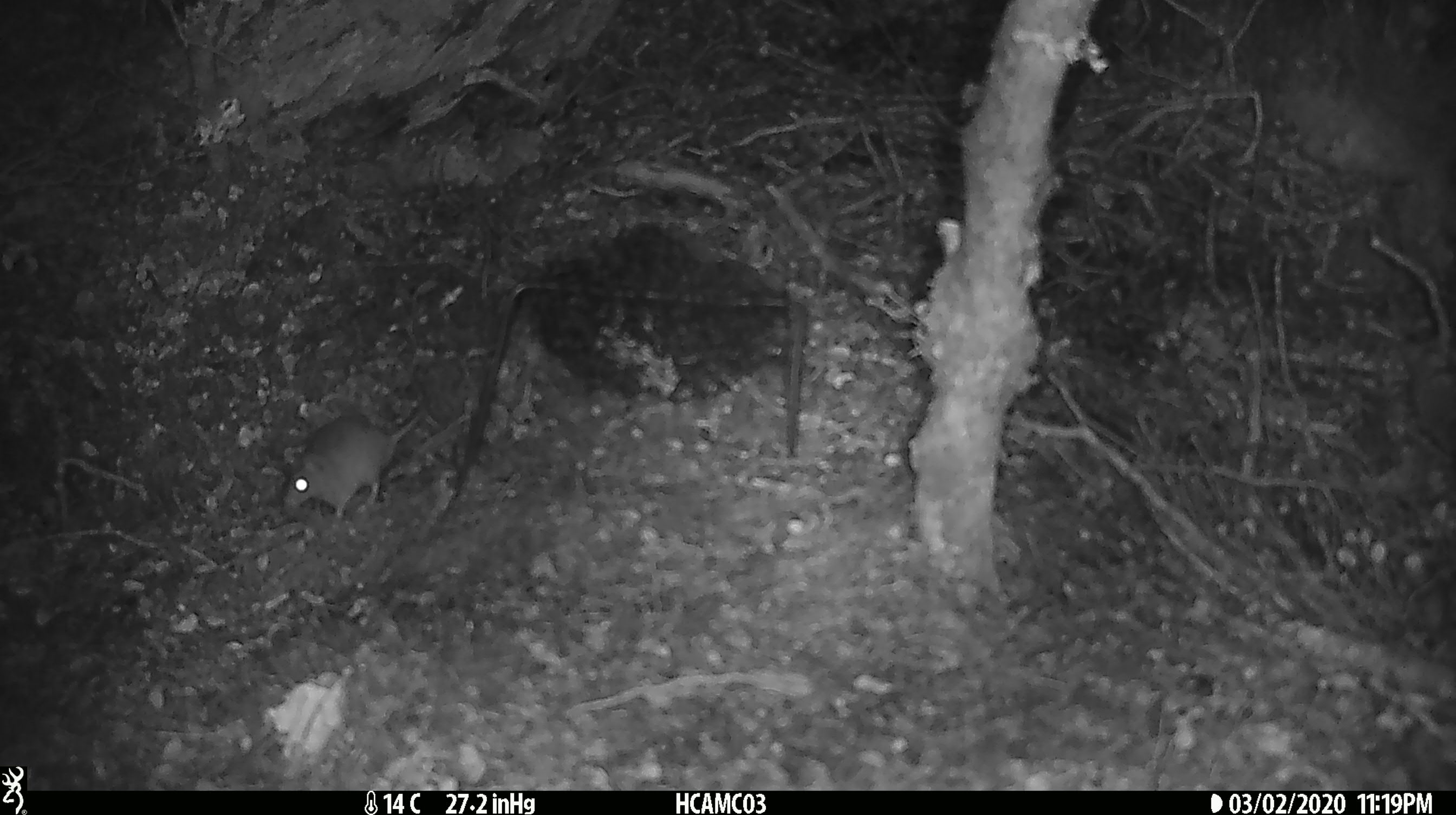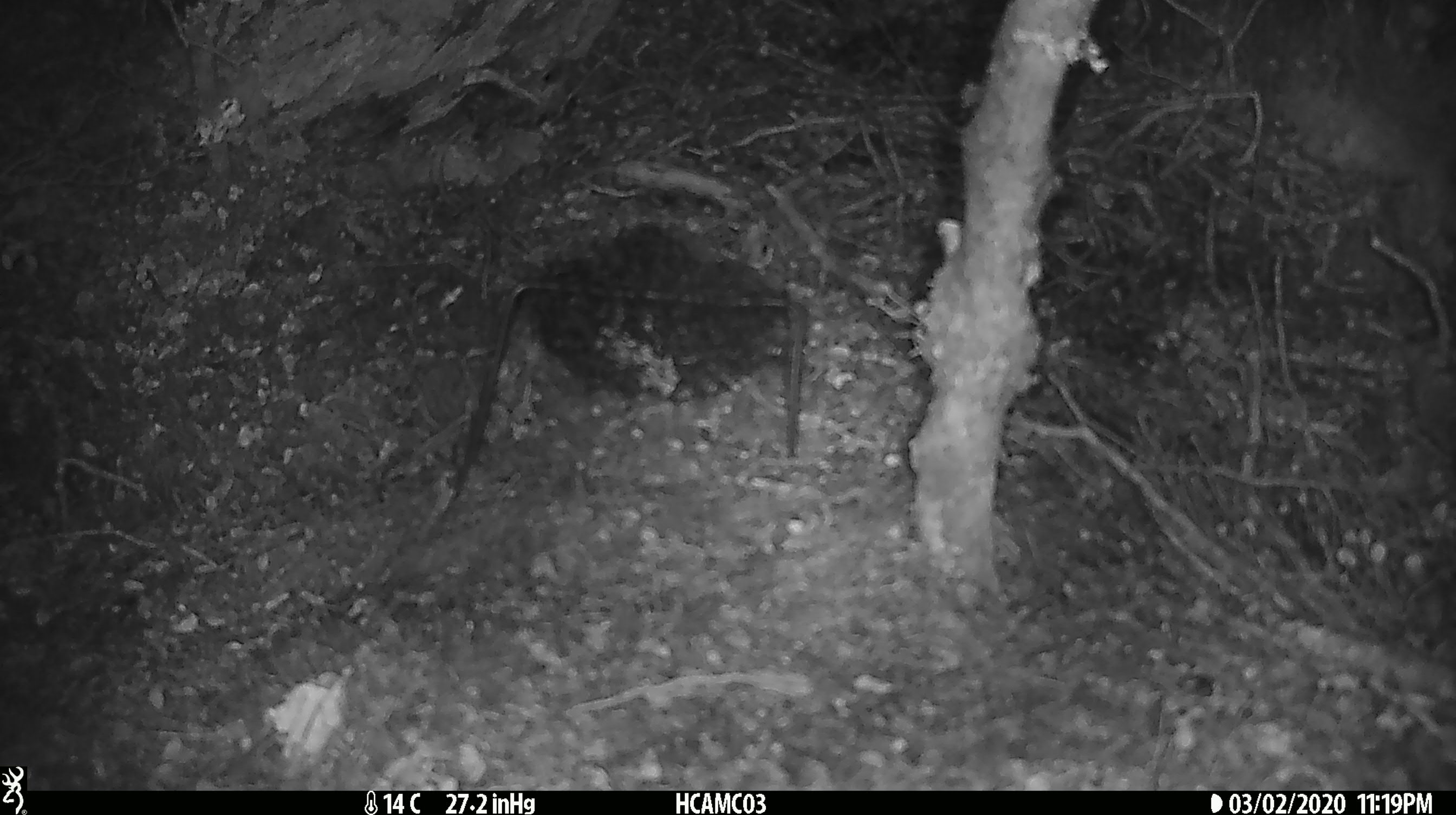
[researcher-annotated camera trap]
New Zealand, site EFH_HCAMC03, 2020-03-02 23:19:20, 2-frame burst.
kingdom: Animalia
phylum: Chordata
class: Mammalia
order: Rodentia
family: Muridae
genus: Mus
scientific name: Mus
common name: mouse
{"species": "mouse (Mus)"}